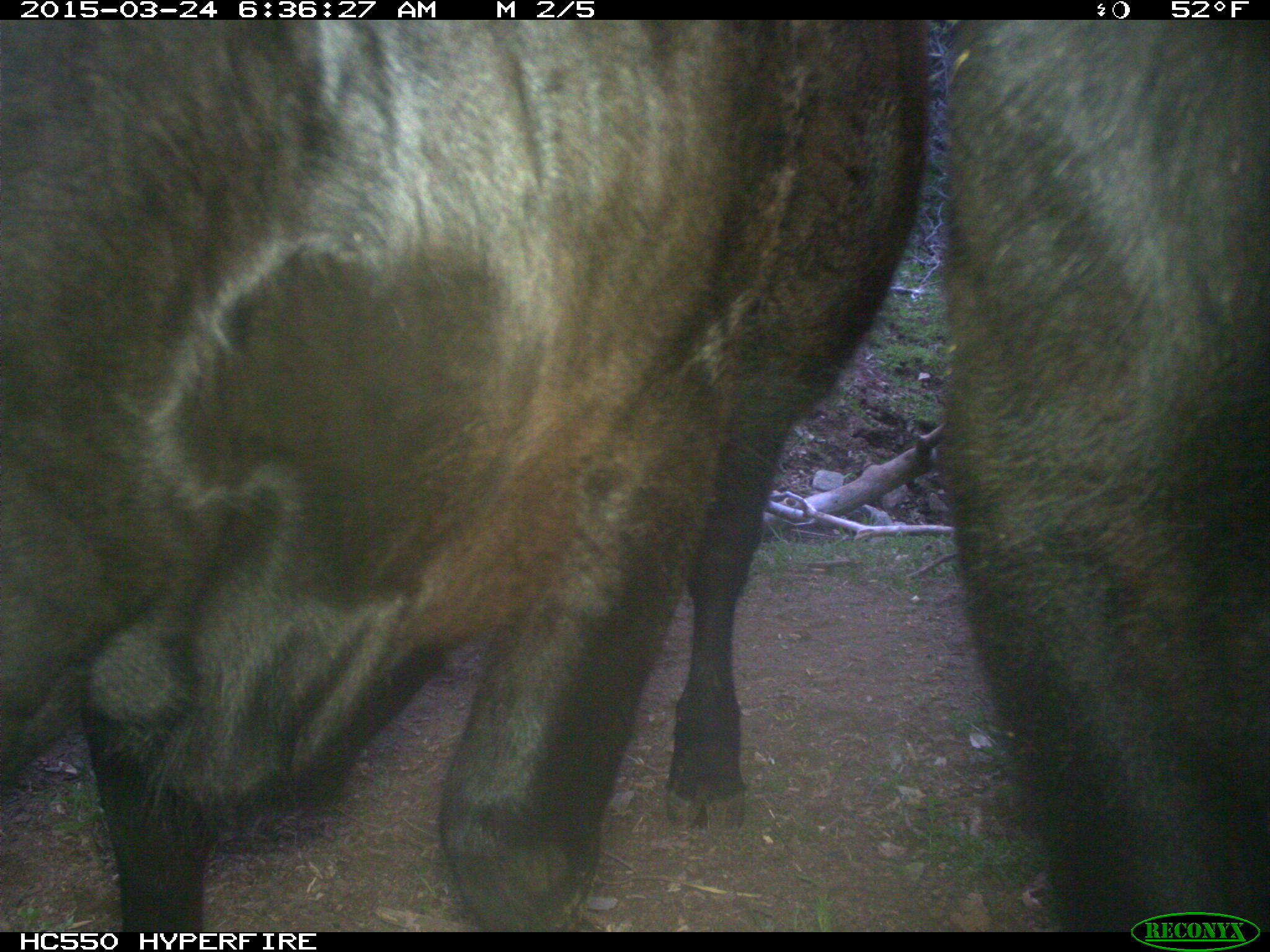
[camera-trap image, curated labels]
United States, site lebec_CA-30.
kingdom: Animalia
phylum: Chordata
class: Mammalia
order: Artiodactyla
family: Bovidae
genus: Bos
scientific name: Bos taurus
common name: domestic cow